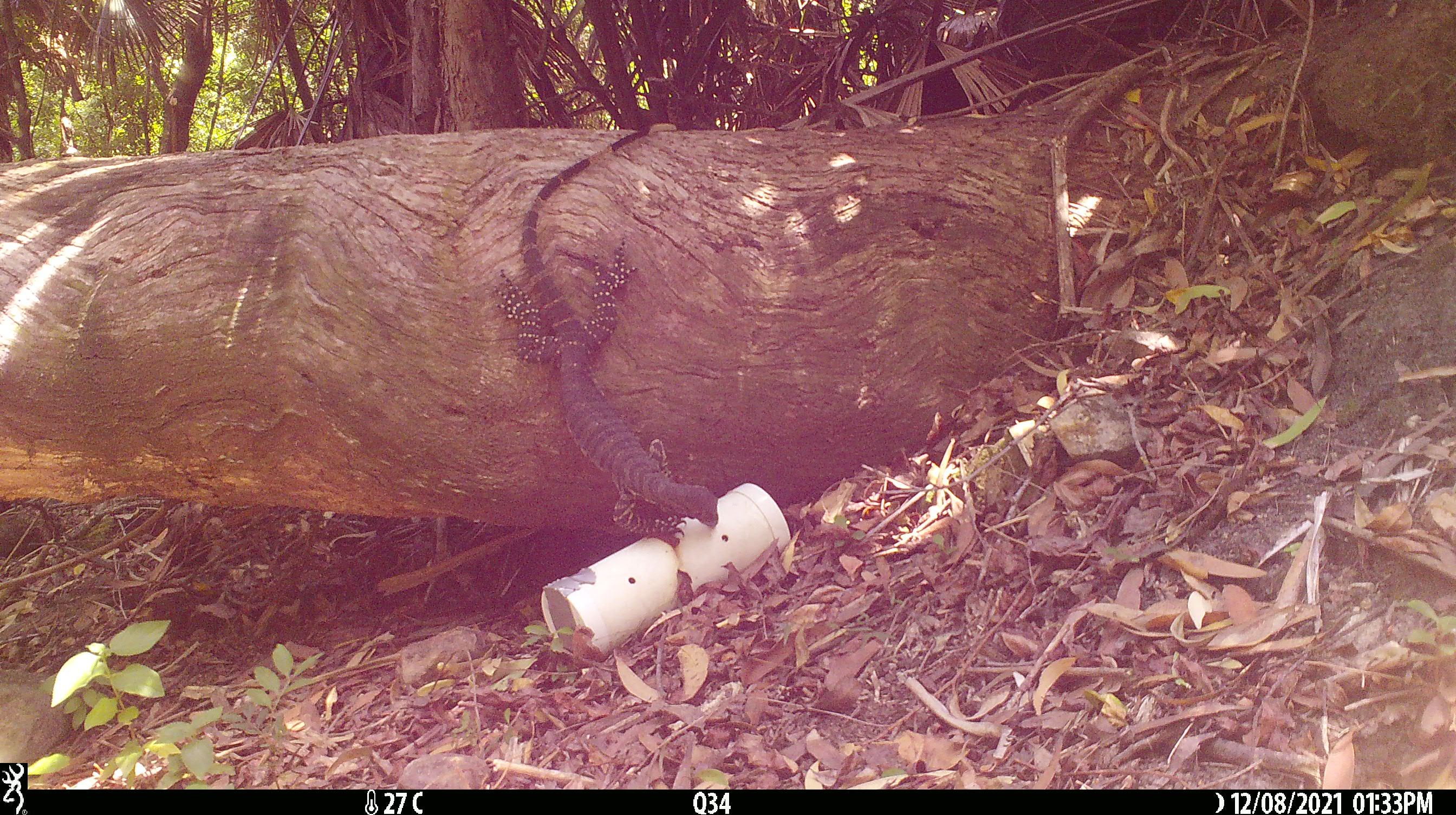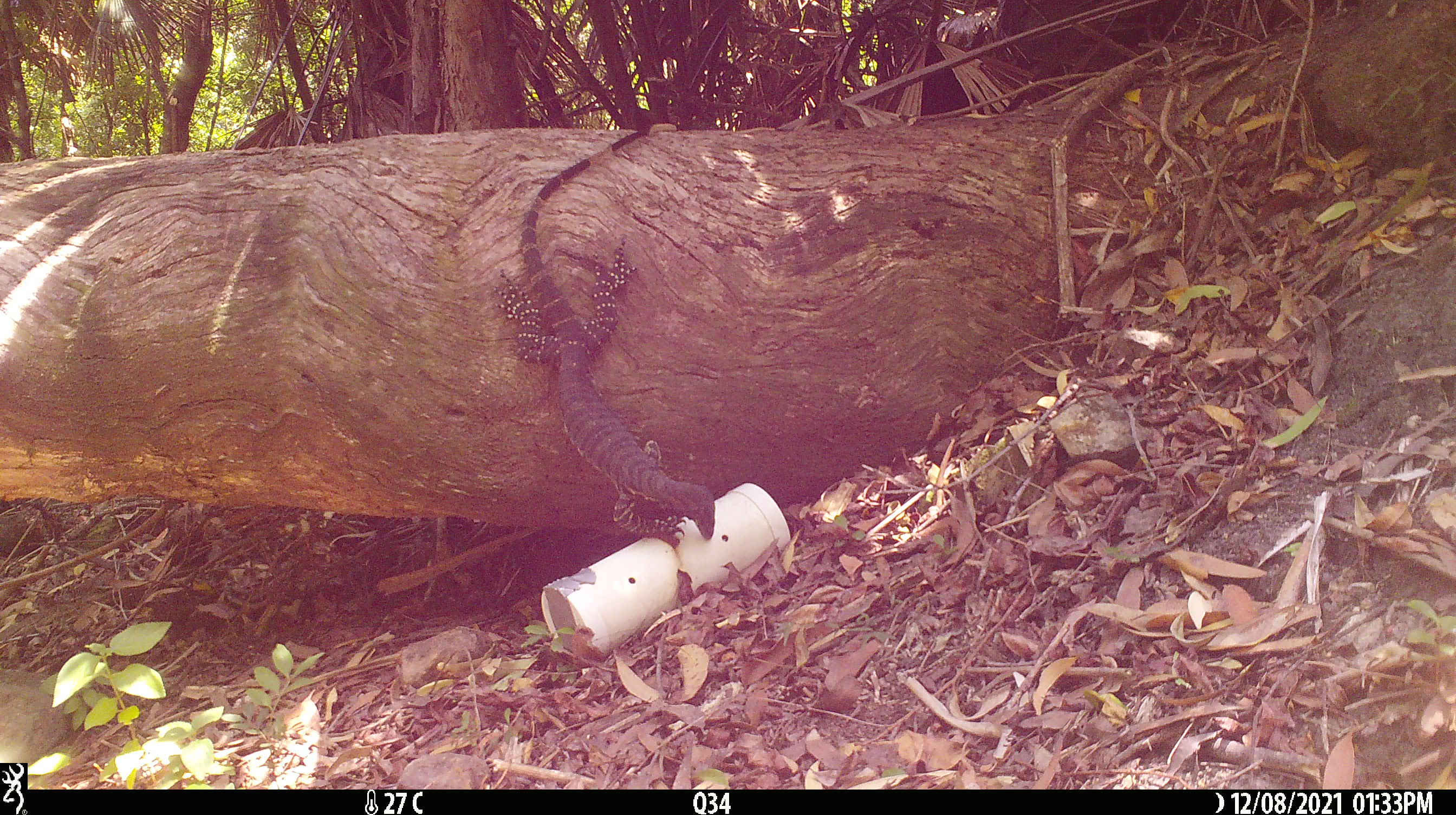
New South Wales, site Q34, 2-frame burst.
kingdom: Animalia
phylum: Chordata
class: Reptilia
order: Squamata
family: Varanidae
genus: Varanus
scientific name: Varanus varius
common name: lace monitor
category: goanna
Goanna (lace monitor) (Varanus varius).